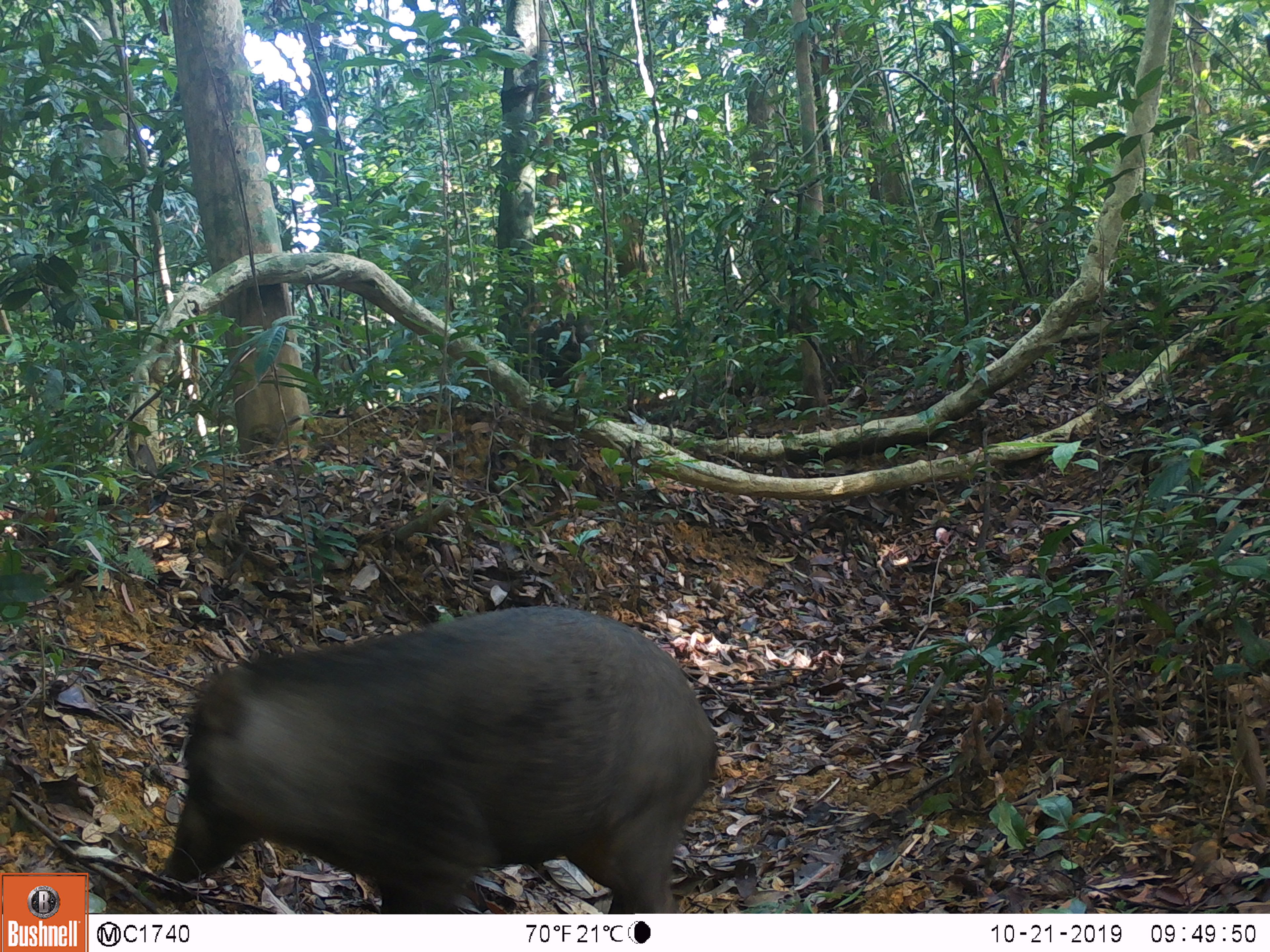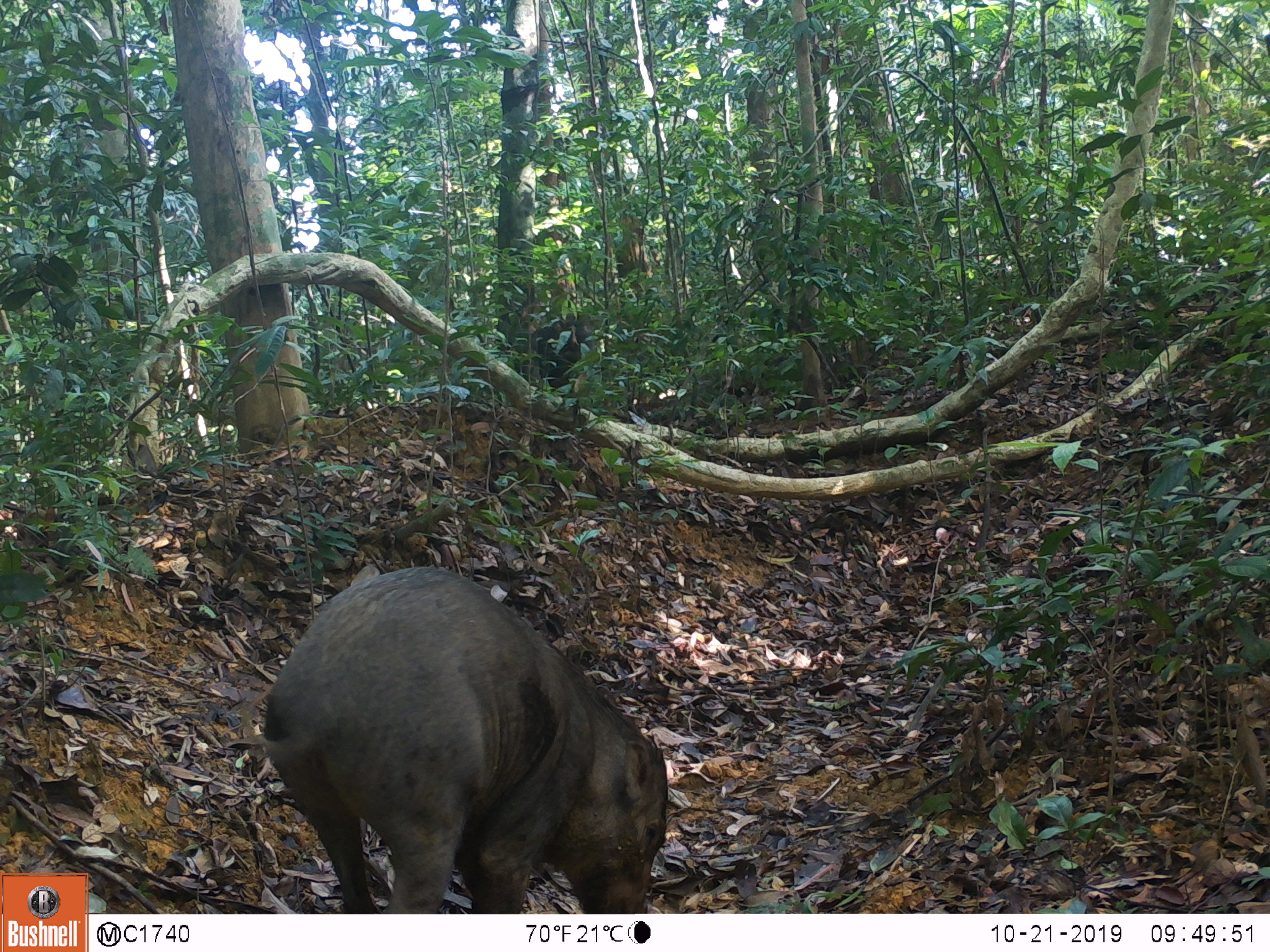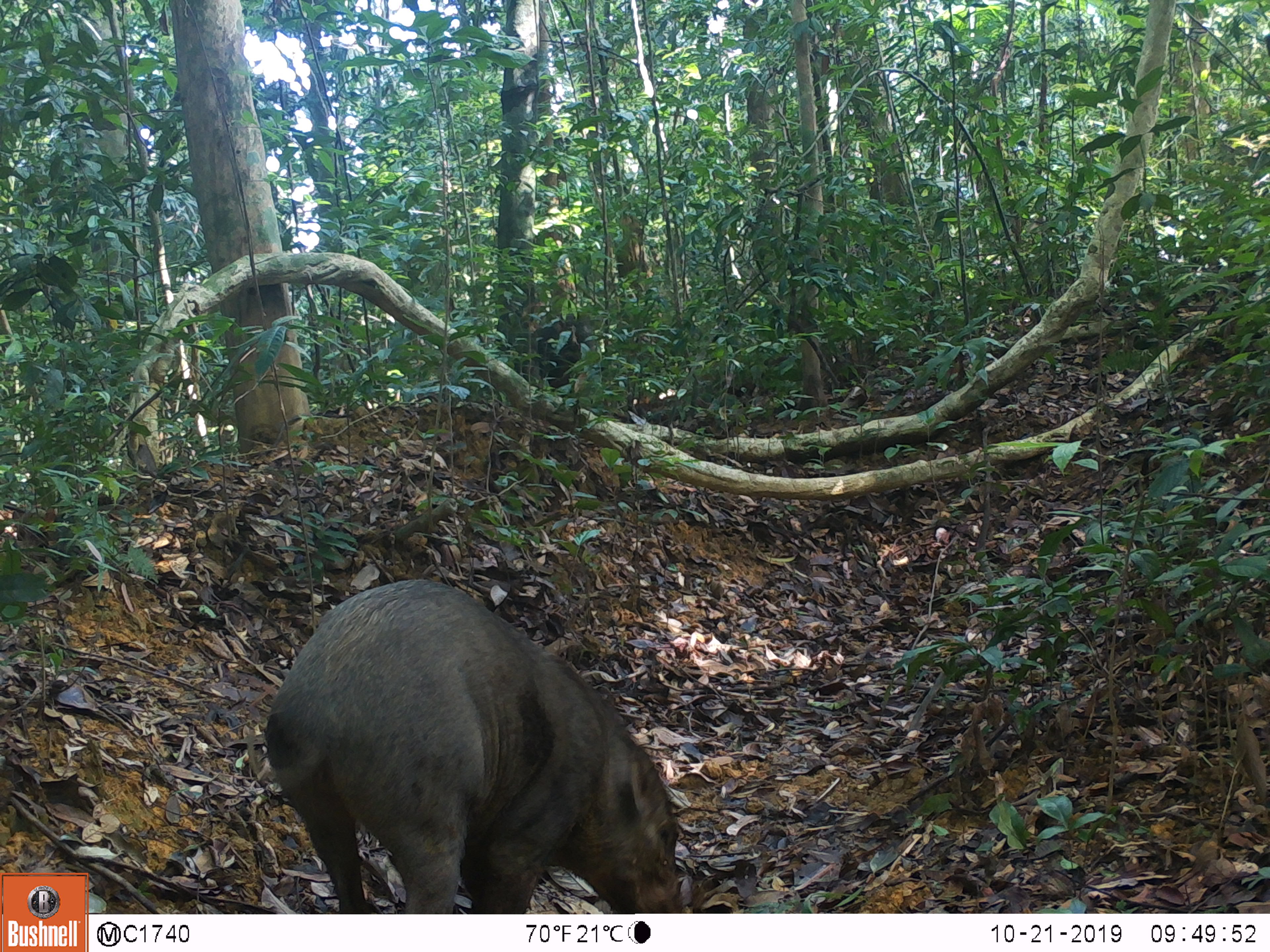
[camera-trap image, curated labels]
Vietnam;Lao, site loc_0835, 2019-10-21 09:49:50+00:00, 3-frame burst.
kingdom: Animalia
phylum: Chordata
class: Mammalia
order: Artiodactyla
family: Suidae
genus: Sus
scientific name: Sus scrofa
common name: eurasian wild pig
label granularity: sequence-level